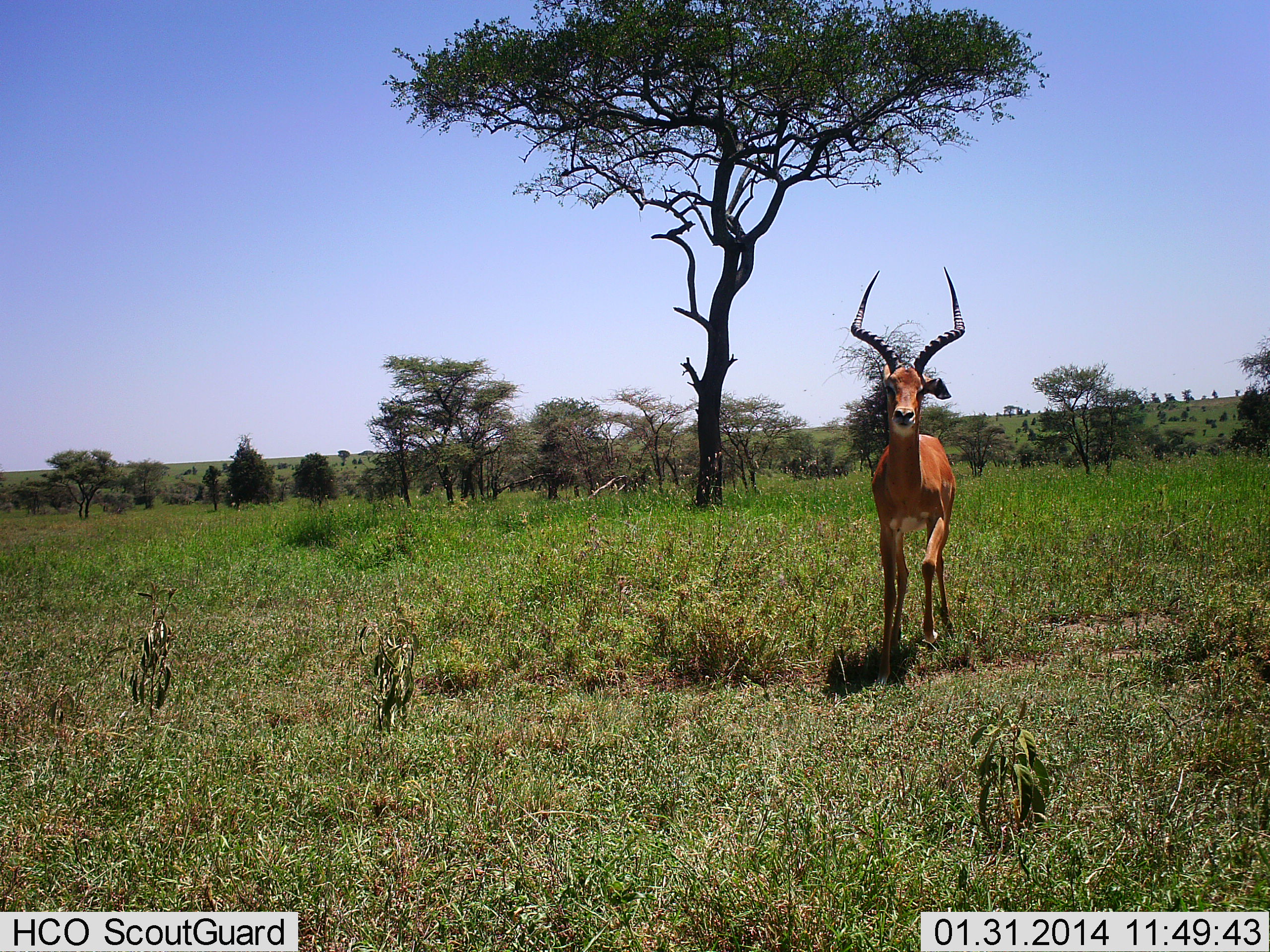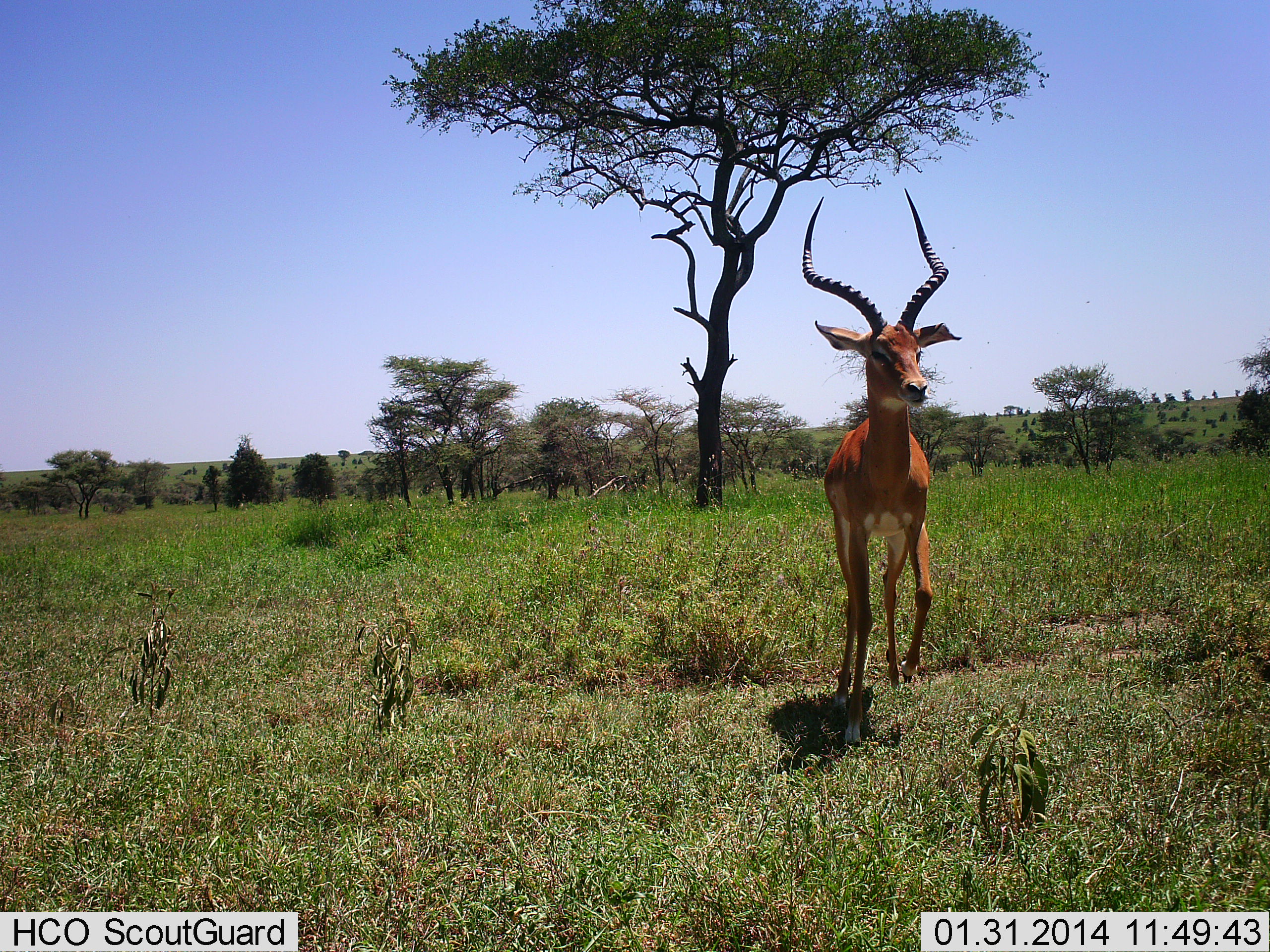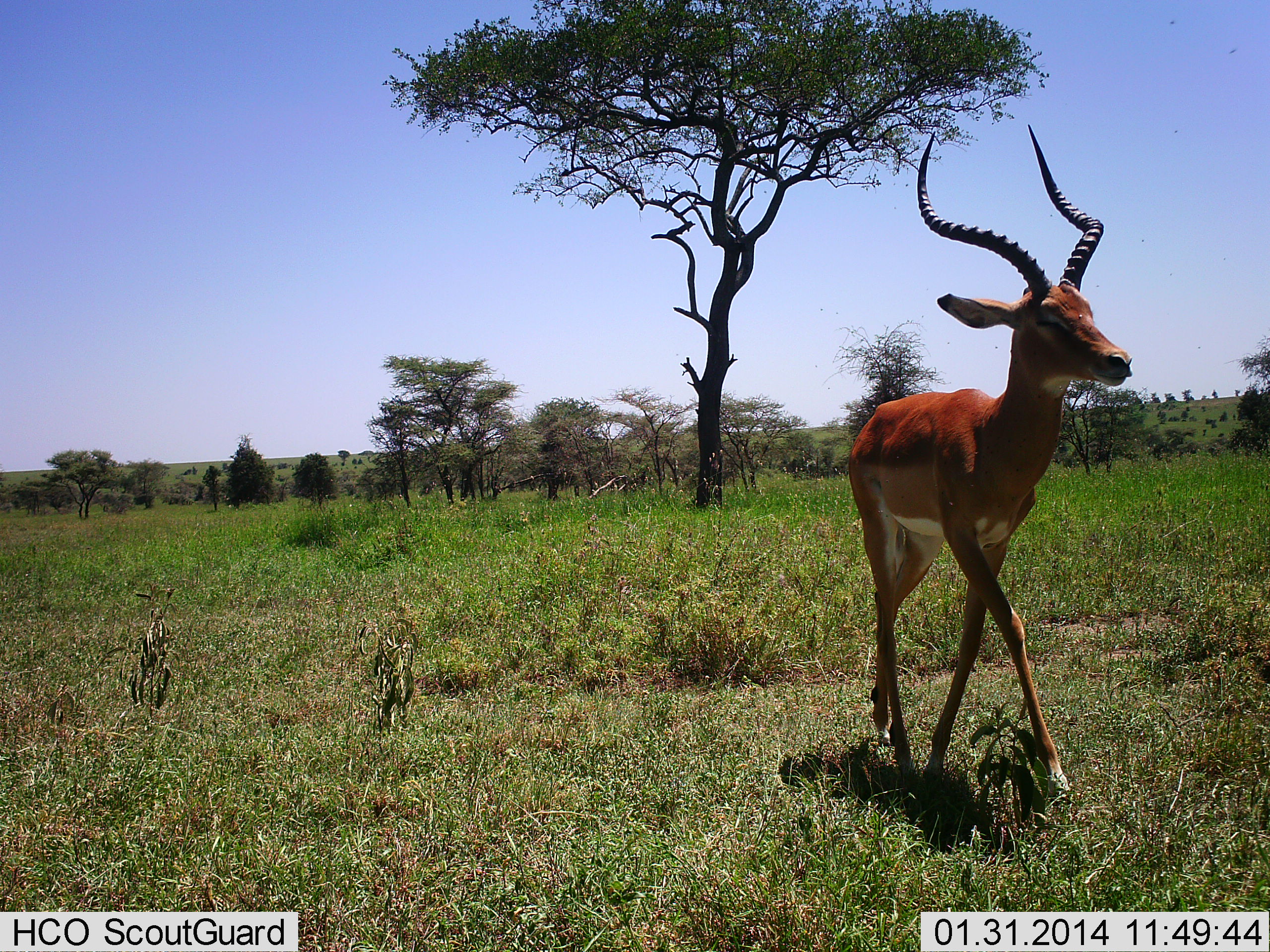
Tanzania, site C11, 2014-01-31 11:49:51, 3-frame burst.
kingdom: Animalia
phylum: Chordata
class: Mammalia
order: Artiodactyla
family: Bovidae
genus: Aepyceros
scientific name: Aepyceros melampus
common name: impala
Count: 1.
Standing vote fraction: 0%.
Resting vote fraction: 10%.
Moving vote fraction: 90%.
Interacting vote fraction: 0%.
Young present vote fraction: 0%.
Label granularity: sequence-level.